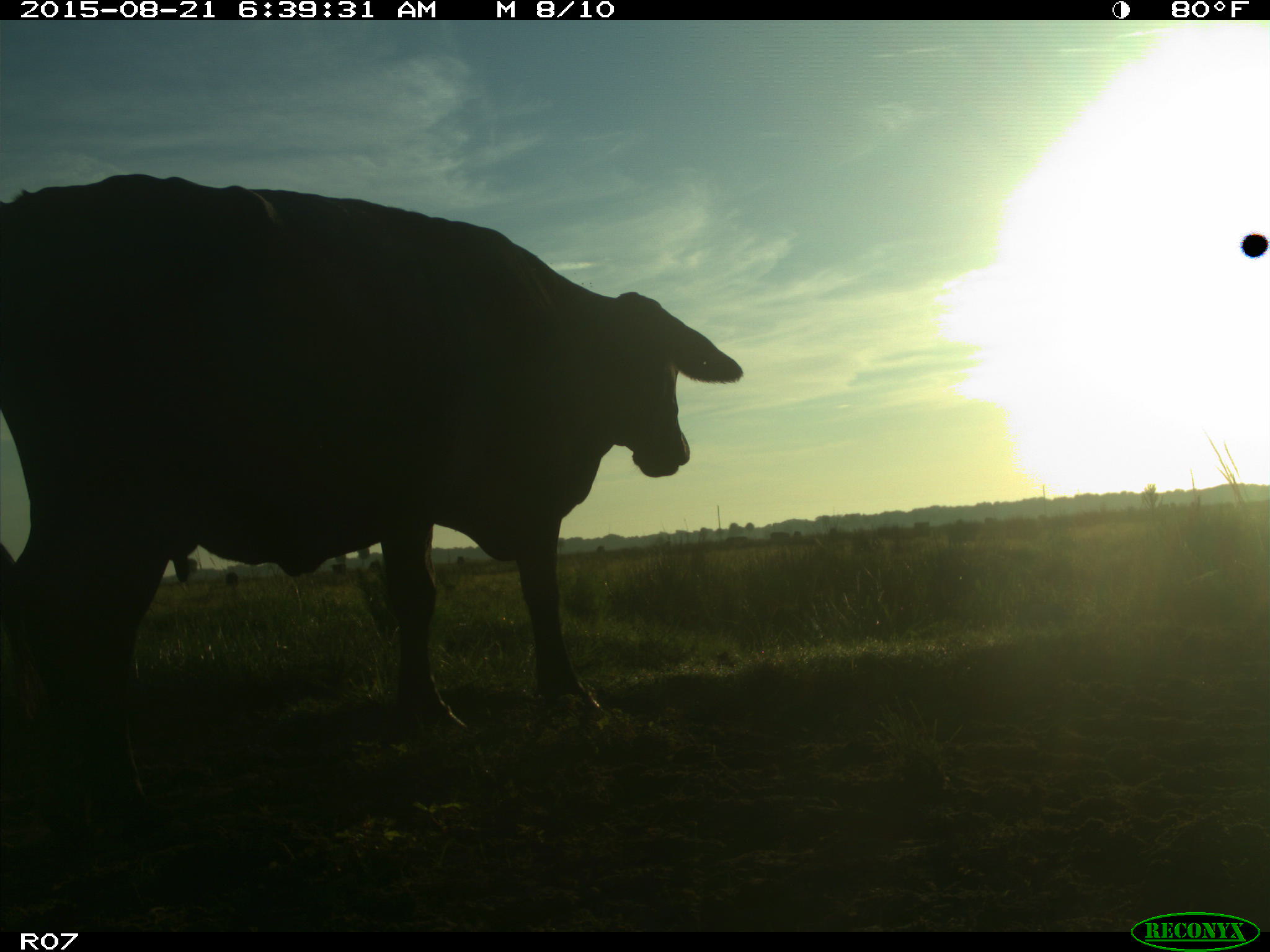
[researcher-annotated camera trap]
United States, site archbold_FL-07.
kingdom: Animalia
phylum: Chordata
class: Mammalia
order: Artiodactyla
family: Bovidae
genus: Bos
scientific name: Bos taurus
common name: domestic cow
Bos taurus (domestic cow).